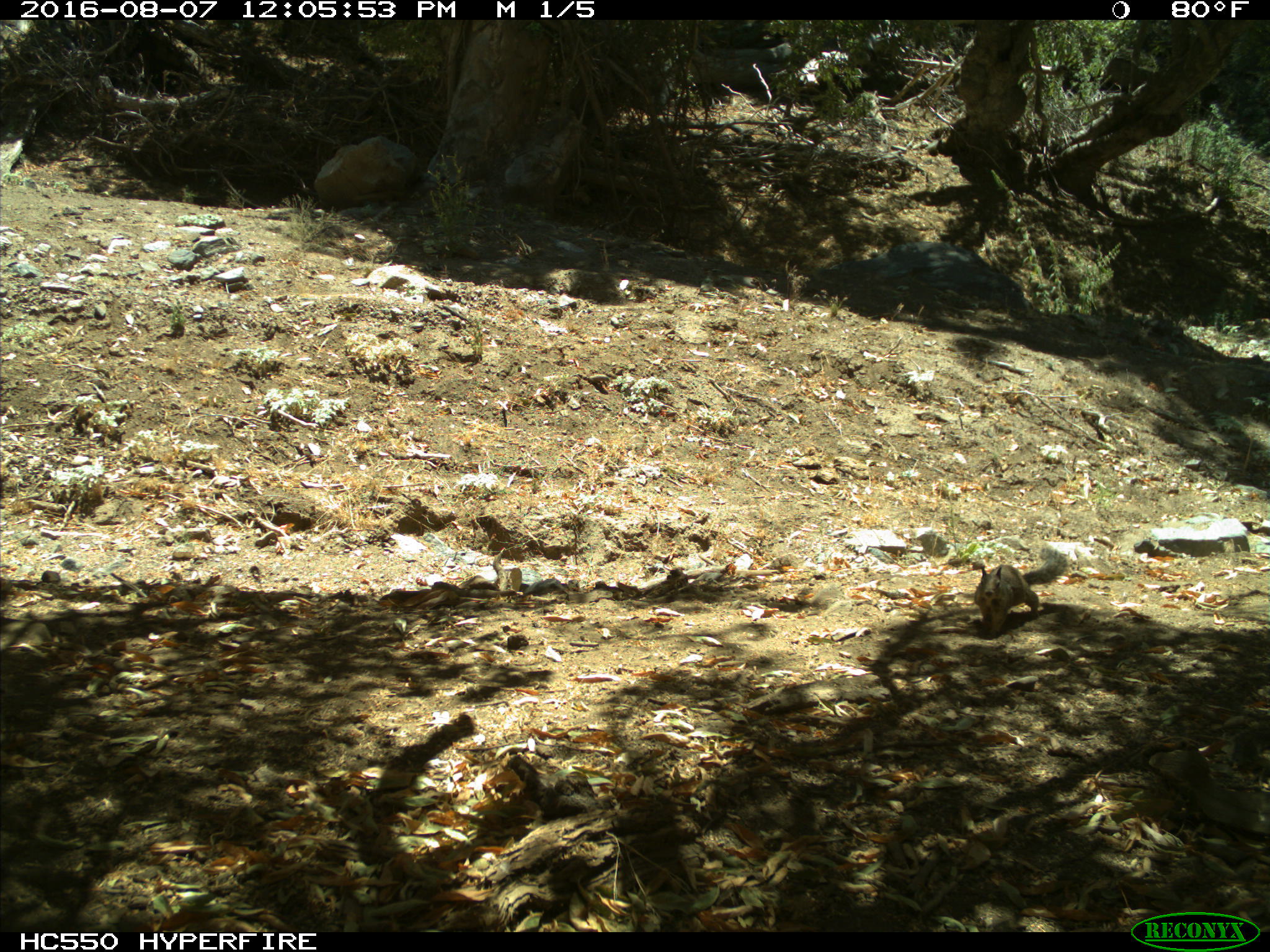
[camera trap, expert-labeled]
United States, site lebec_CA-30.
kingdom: Animalia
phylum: Chordata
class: Mammalia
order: Rodentia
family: Sciuridae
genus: Otospermophilus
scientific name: Otospermophilus beecheyi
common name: california ground squirrel